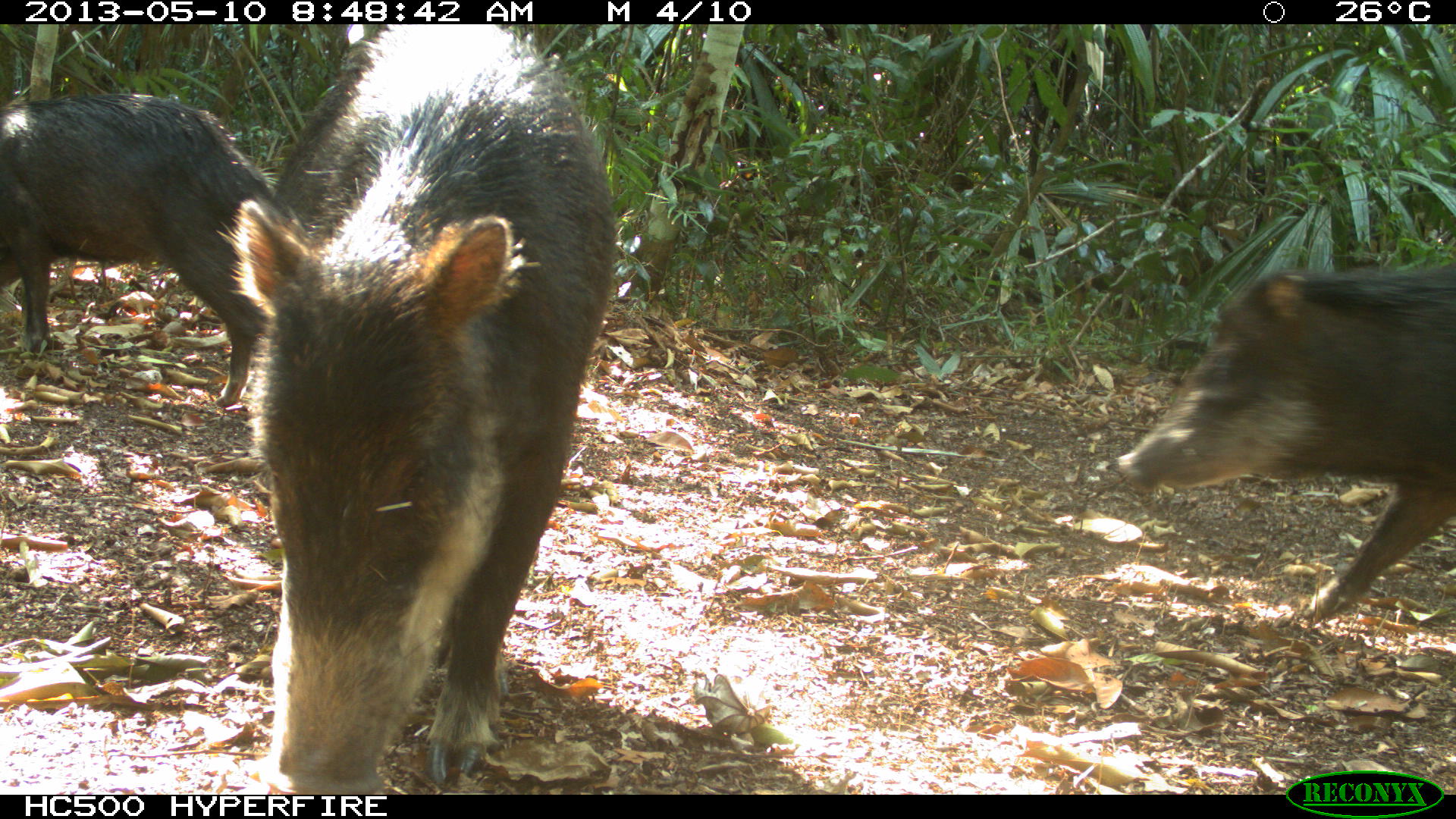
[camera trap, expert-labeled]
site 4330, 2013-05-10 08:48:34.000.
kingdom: Animalia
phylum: Chordata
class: Mammalia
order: Artiodactyla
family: Tayassuidae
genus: Tayassu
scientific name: Tayassu pecari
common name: white-lipped peccary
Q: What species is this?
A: Tayassu pecari (white-lipped peccary).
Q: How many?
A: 4.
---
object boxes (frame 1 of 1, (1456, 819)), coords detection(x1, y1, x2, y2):
tayassu pecari: detection(221, 25, 620, 796); detection(1115, 249, 1453, 618); detection(1, 90, 283, 405)